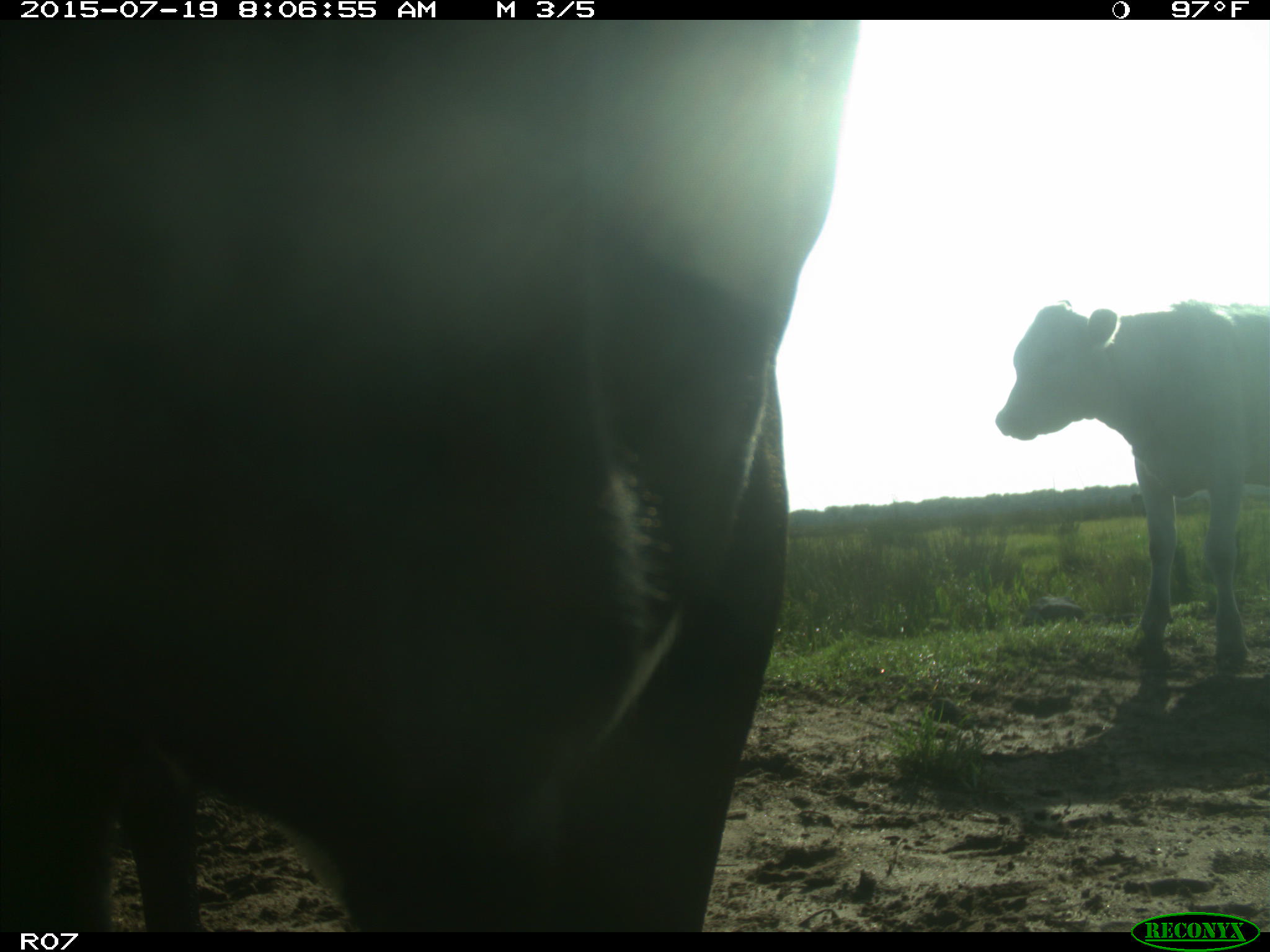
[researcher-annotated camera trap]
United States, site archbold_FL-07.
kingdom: Animalia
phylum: Chordata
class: Mammalia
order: Artiodactyla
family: Bovidae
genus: Bos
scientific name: Bos taurus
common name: domestic cow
Bos taurus (domestic cow).